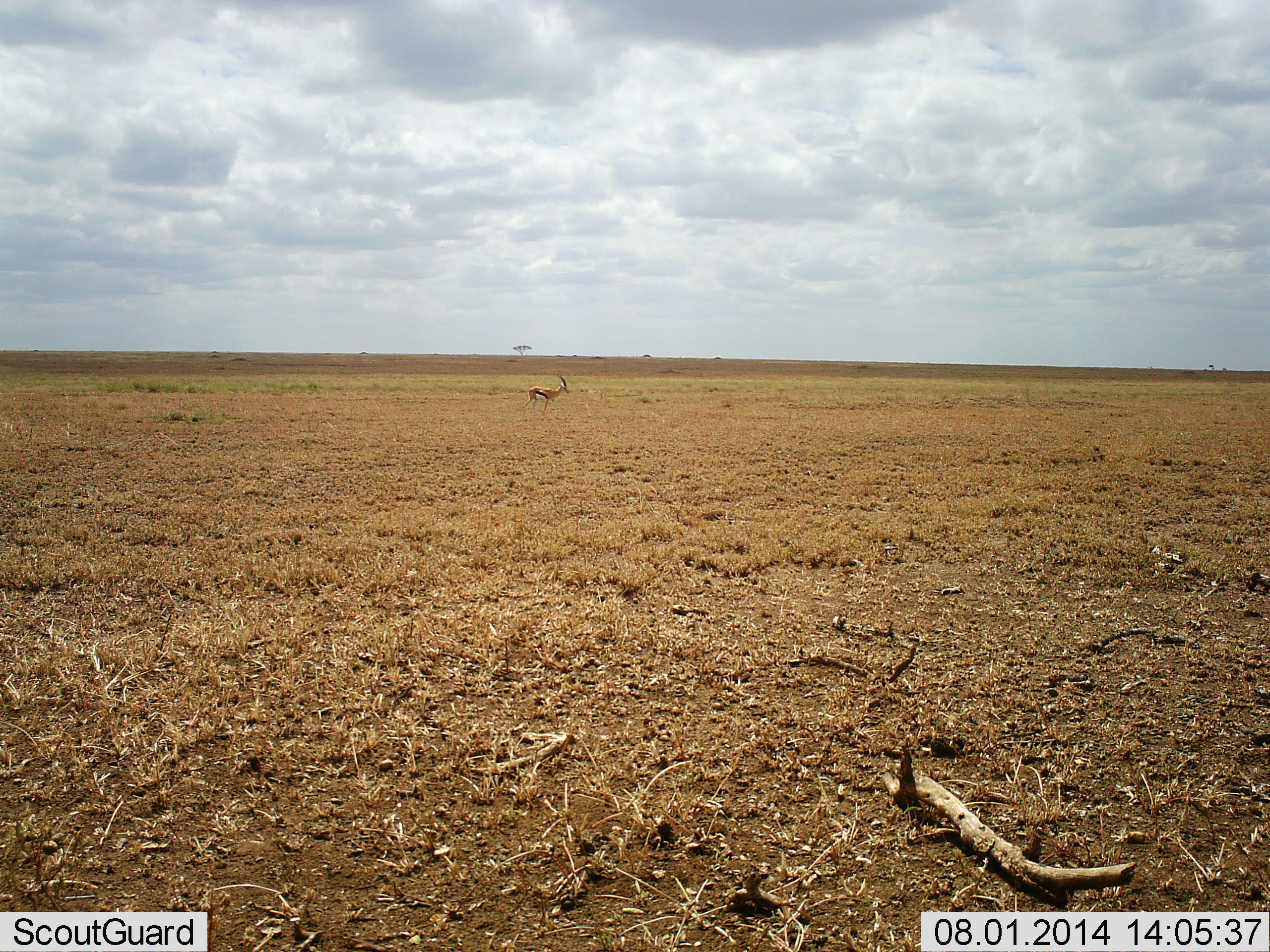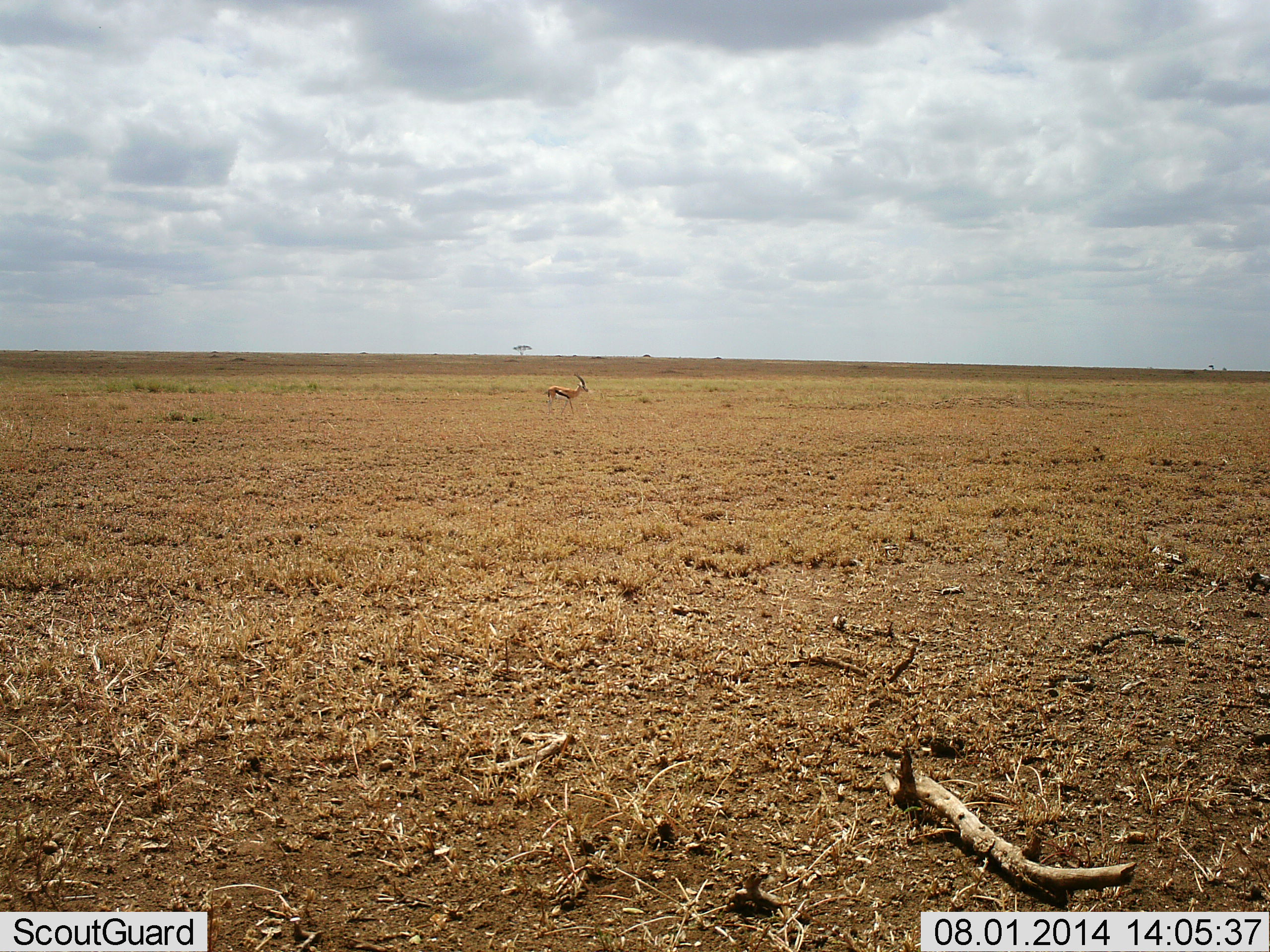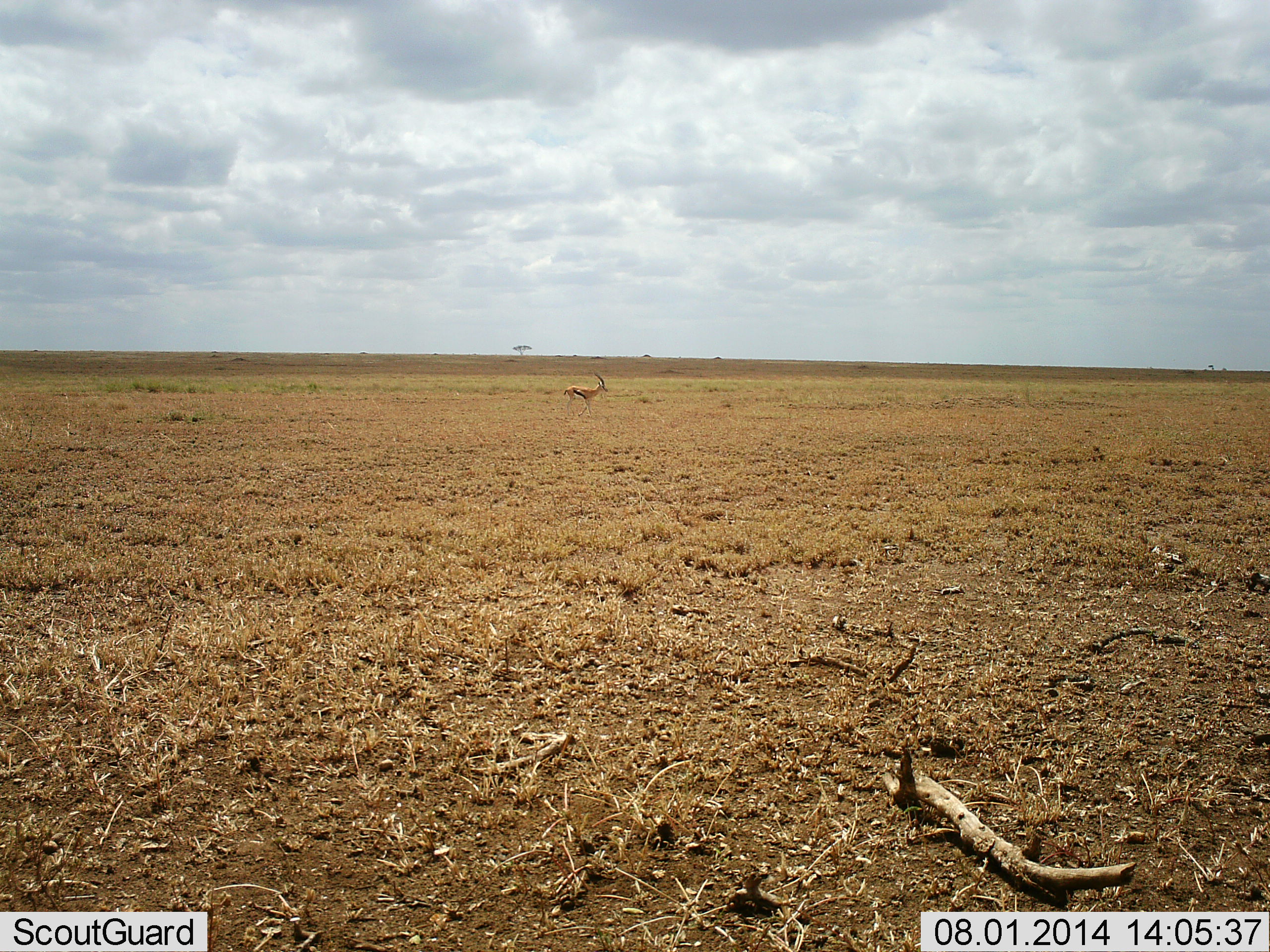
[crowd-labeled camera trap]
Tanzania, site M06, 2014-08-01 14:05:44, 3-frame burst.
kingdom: Animalia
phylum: Chordata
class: Mammalia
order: Artiodactyla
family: Bovidae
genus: Eudorcas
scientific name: Eudorcas thomsonii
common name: thomson's gazelle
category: gazellethomsons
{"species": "gazellethomsons (thomson's gazelle) (Eudorcas thomsonii)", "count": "1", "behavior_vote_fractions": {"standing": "20%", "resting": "0%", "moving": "90%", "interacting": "0%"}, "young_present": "0%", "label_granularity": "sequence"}